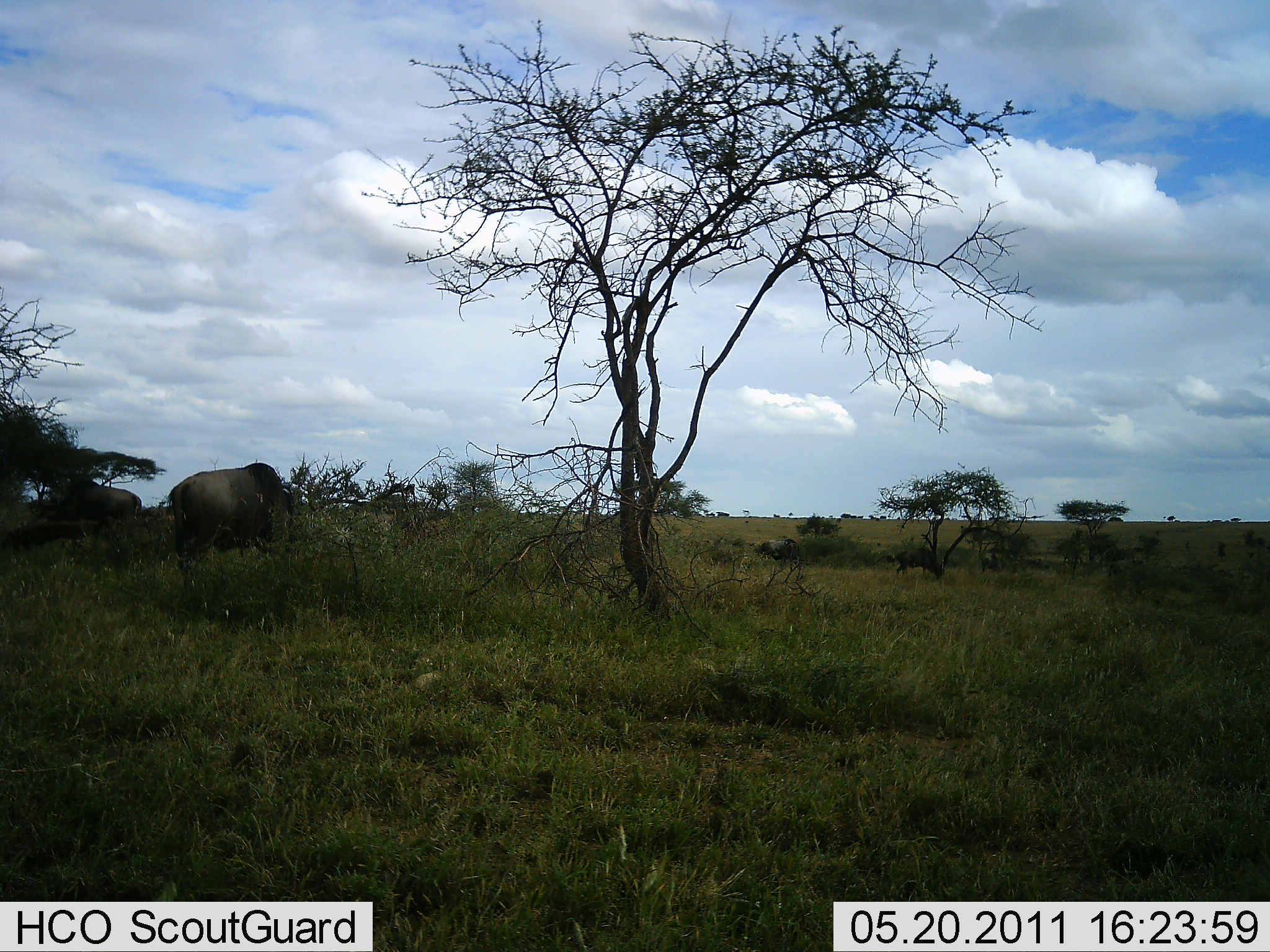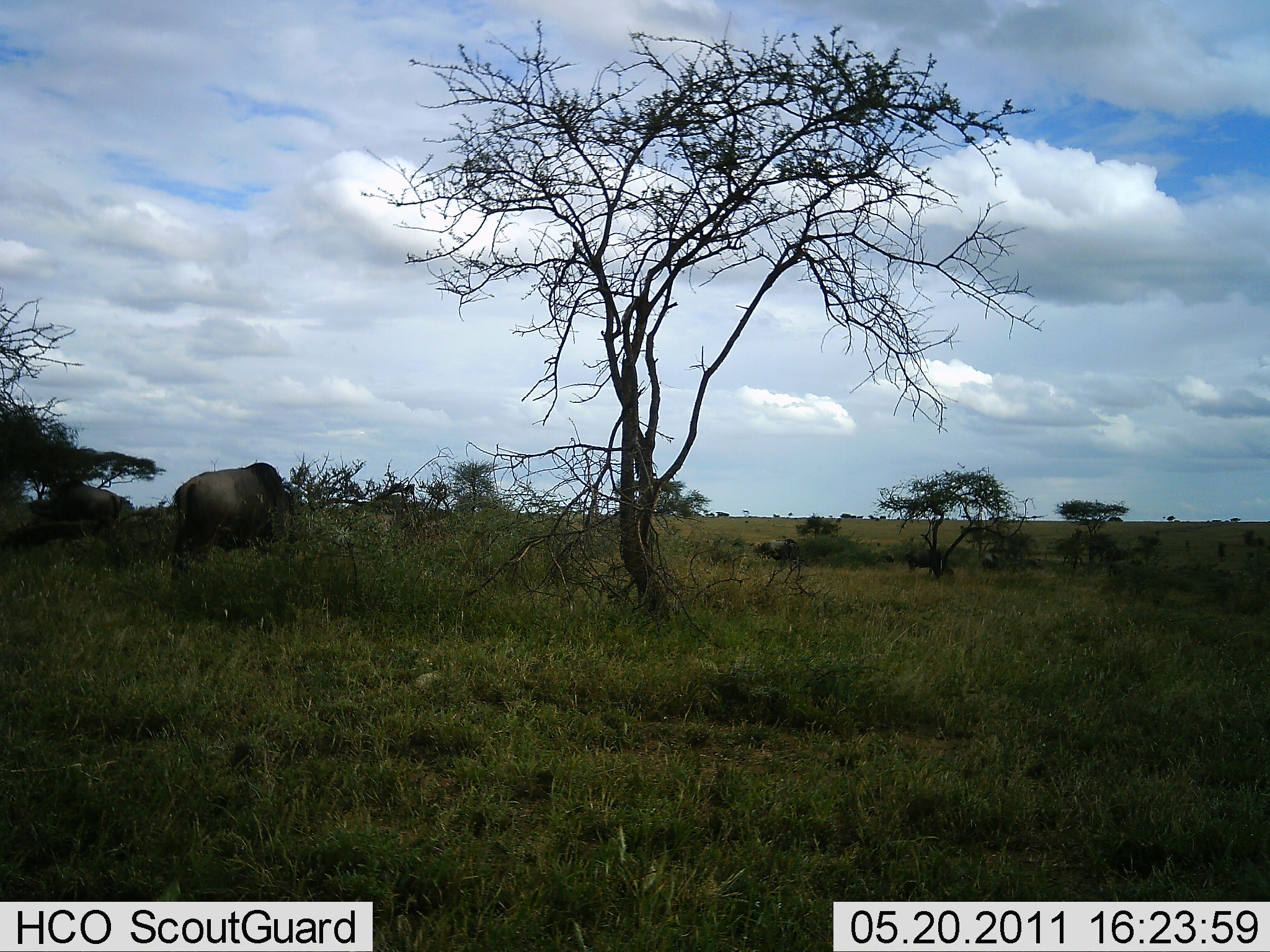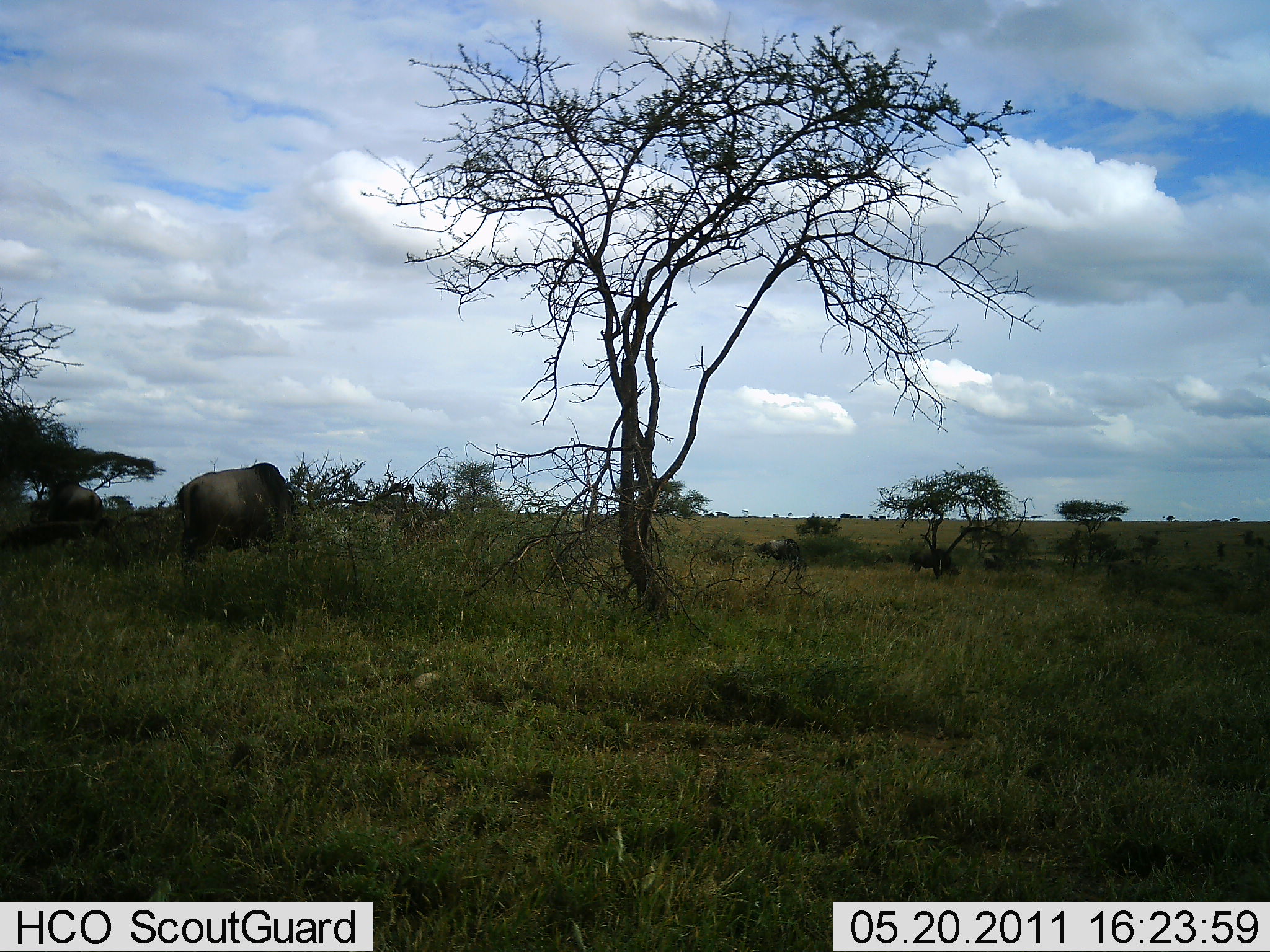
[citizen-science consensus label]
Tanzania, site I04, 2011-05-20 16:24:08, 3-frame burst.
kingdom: Animalia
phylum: Chordata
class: Mammalia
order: Artiodactyla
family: Bovidae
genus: Connochaetes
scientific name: Connochaetes taurinus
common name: blue wildebeest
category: wildebeest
Wildebeest (blue wildebeest) (Connochaetes taurinus), count 3. Behavior (volunteer vote fractions): standing 33%, resting 0%, moving 11%, interacting 0%. Young present (vote fraction): 0%. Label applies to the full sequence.